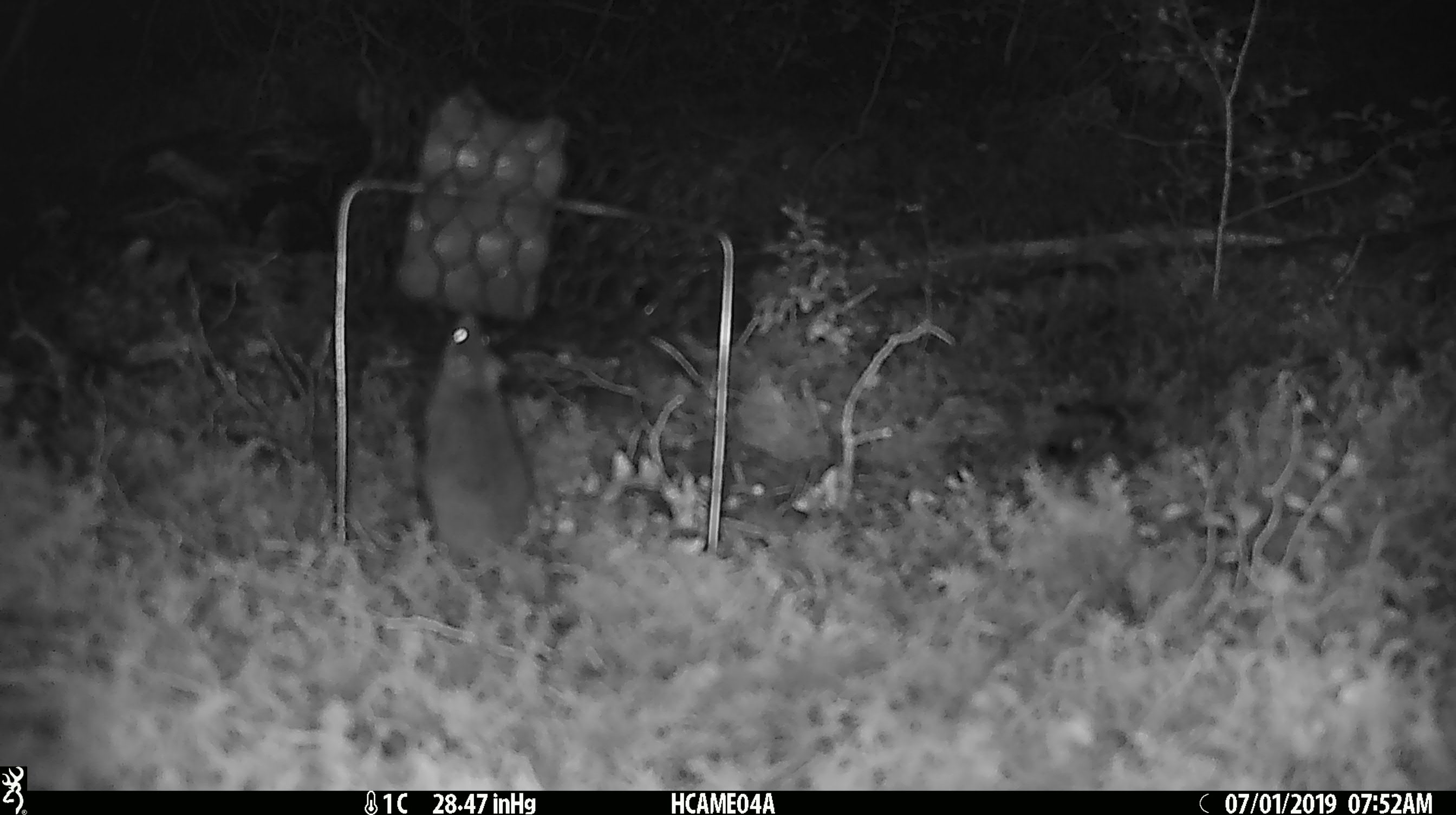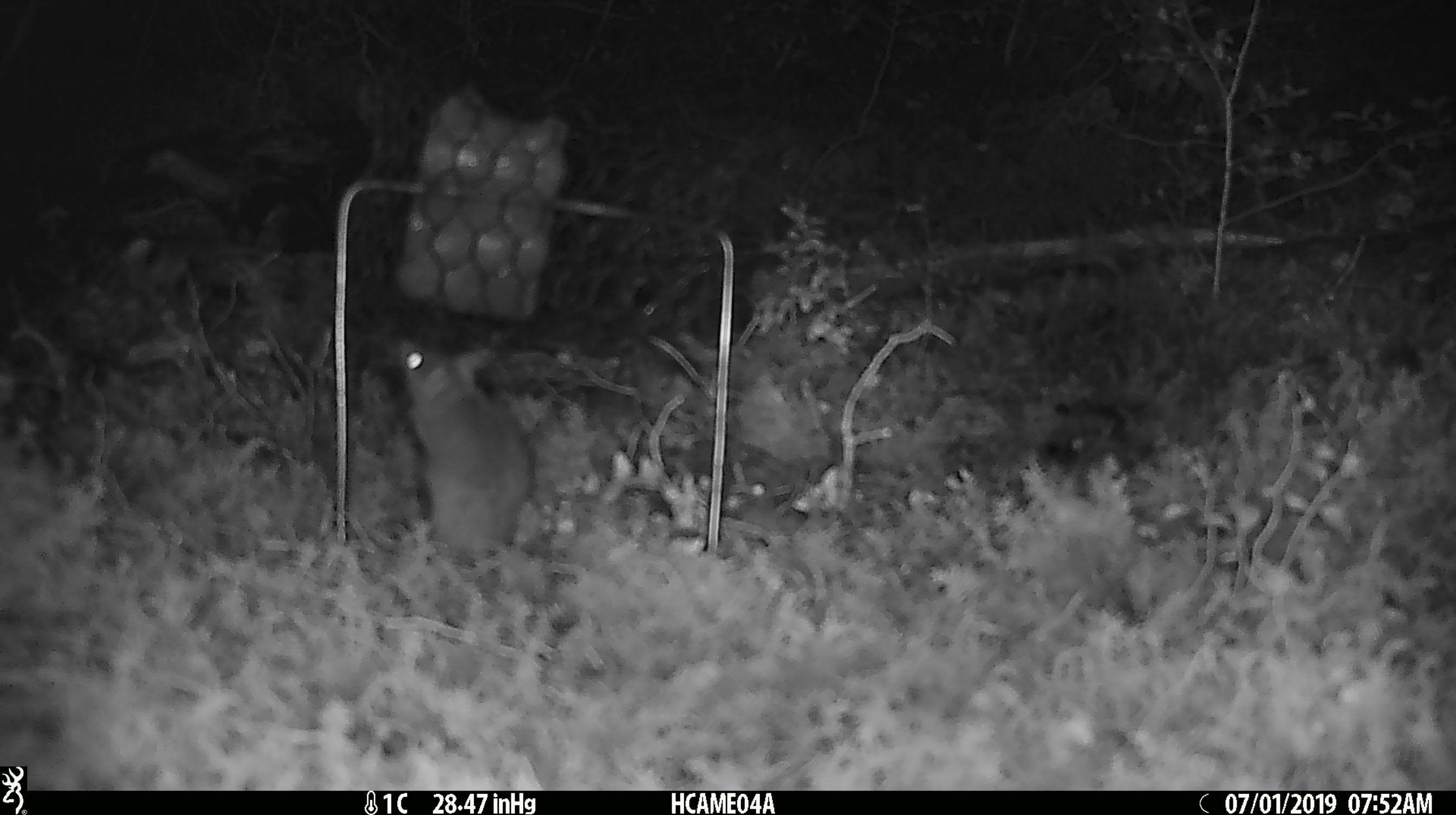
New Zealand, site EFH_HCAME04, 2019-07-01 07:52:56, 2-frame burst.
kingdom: Animalia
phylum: Chordata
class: Mammalia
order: Rodentia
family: Muridae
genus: Mus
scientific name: Mus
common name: mouse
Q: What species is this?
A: Mouse (Mus).